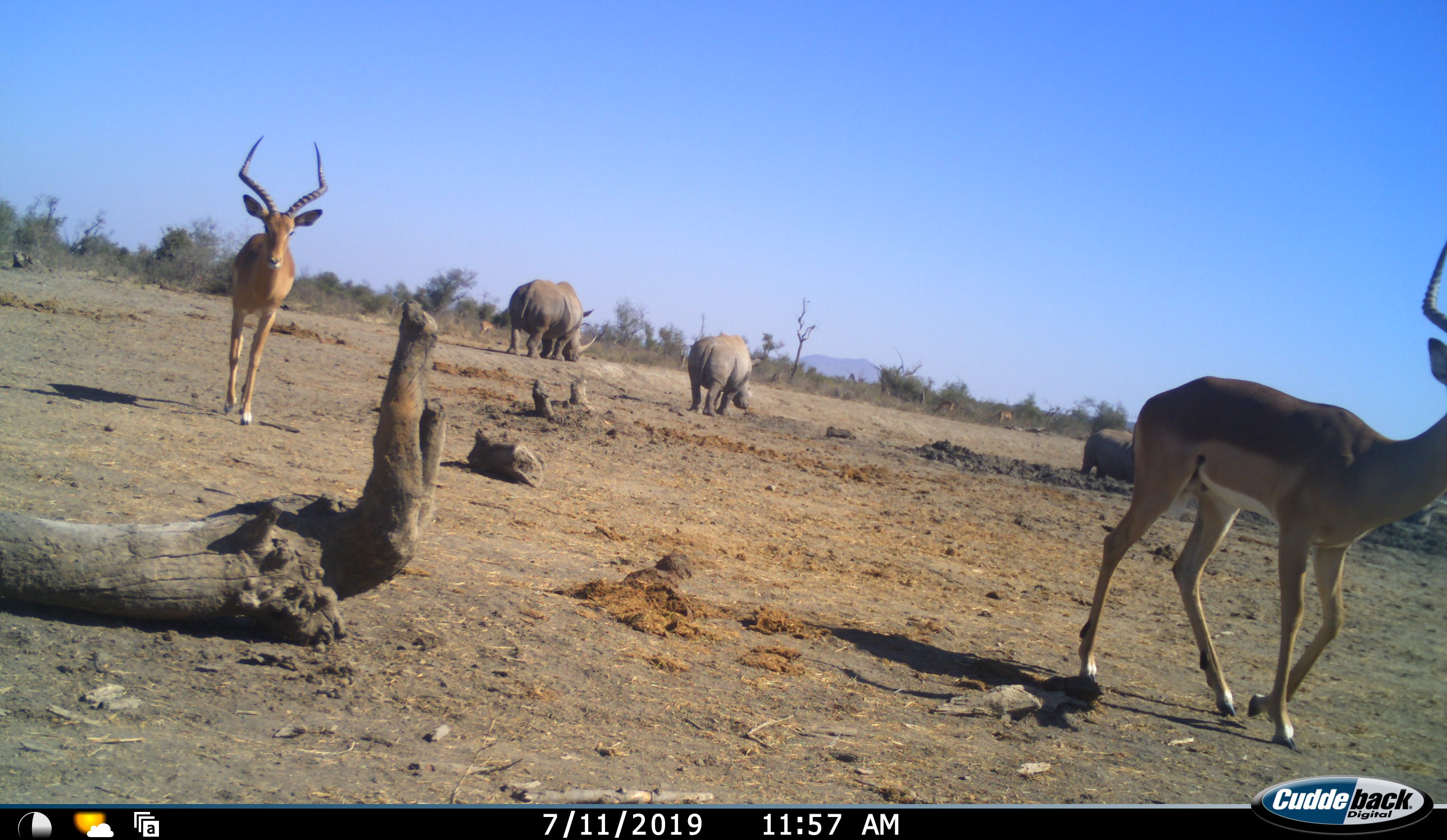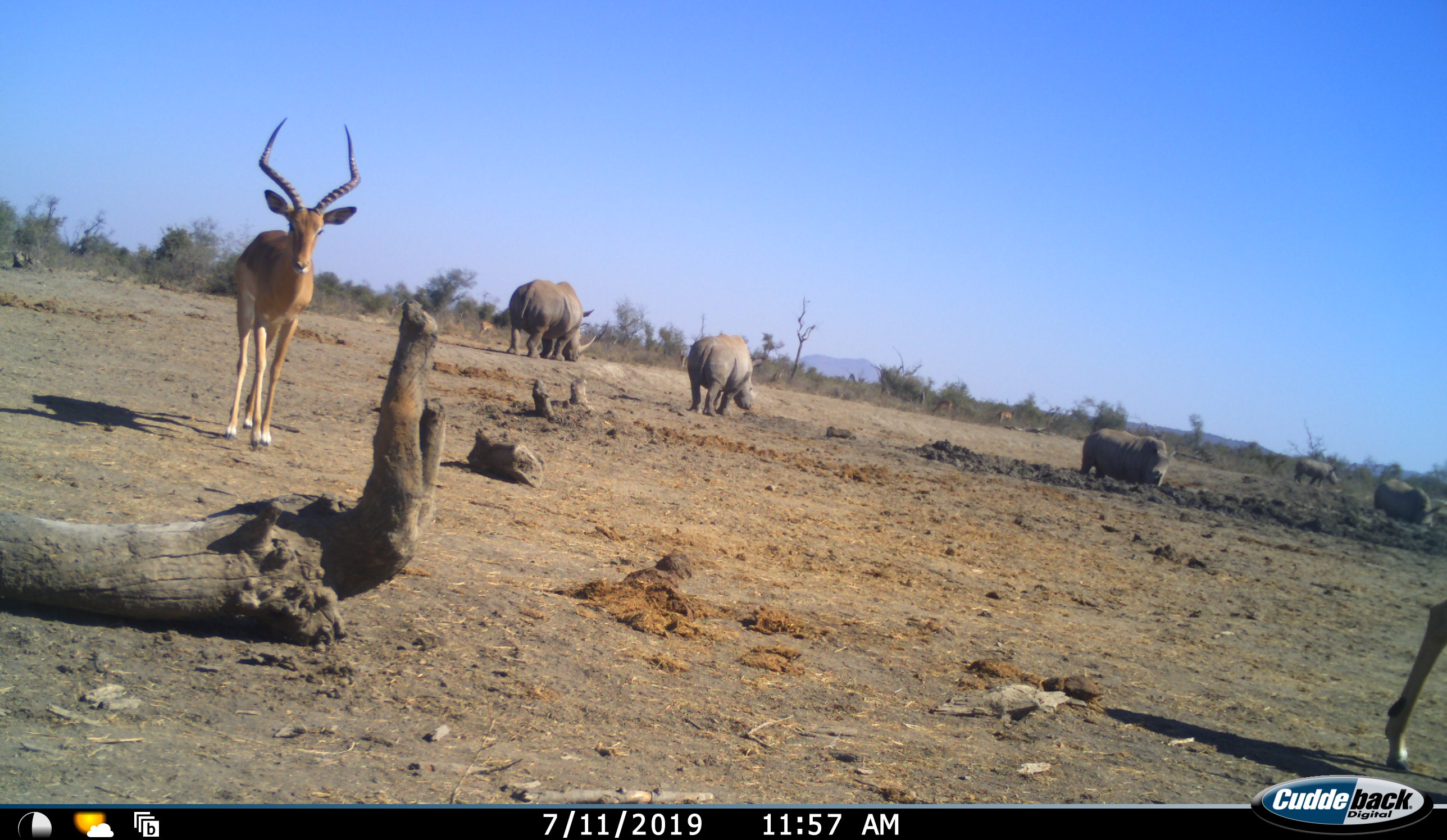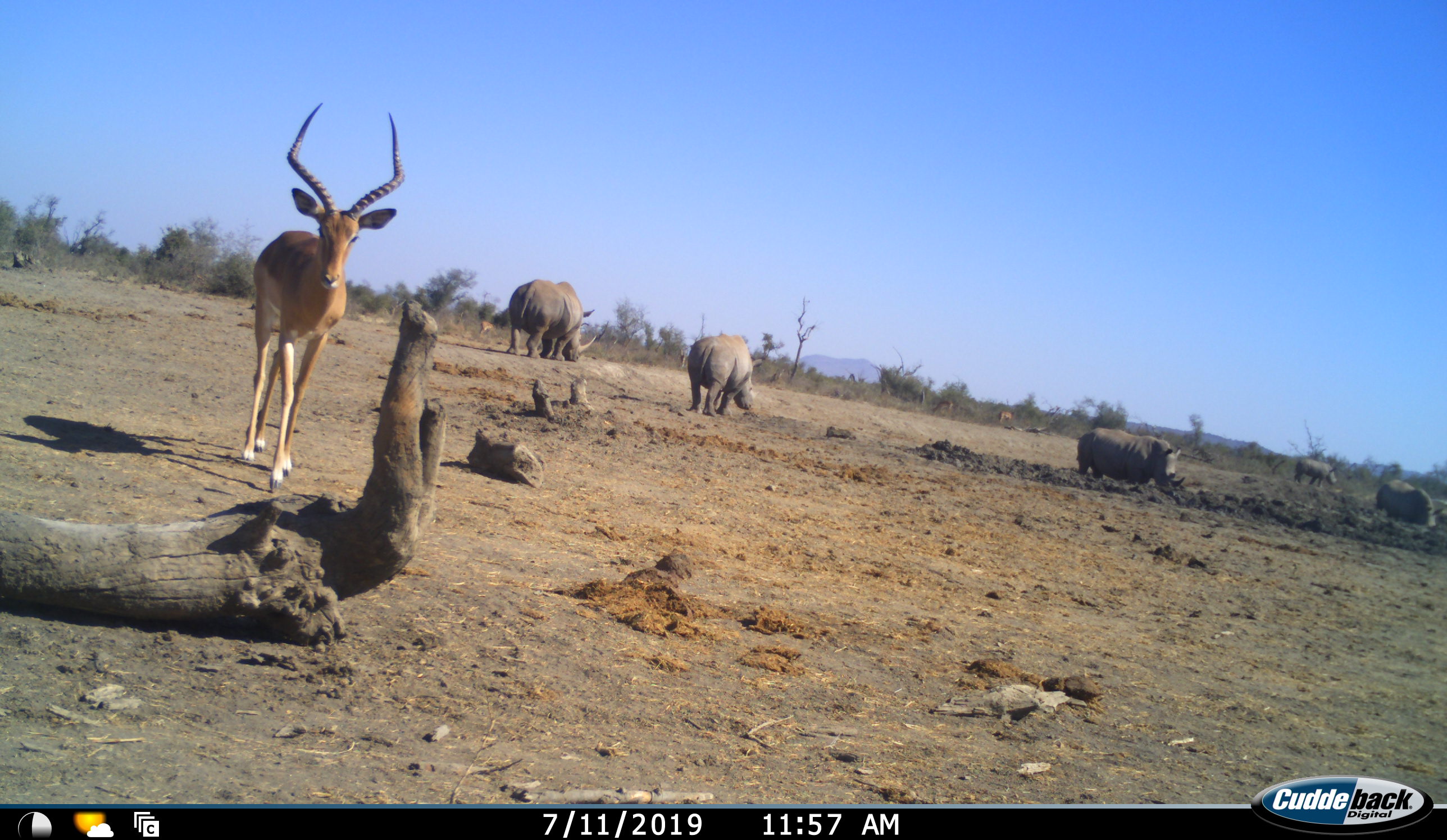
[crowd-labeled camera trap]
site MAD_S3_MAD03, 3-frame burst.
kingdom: Animalia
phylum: Chordata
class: Mammalia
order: Artiodactyla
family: Bovidae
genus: Aepyceros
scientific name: Aepyceros melampus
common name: impala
Impala (Aepyceros melampus), count 2. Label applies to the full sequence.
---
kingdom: Animalia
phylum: Chordata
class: Mammalia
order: Perissodactyla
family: Rhinocerotidae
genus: Ceratotherium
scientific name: Ceratotherium simum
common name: white rhinoceros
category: rhinoceroswhite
Rhinoceroswhite (white rhinoceros) (Ceratotherium simum), count 5. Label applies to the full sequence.